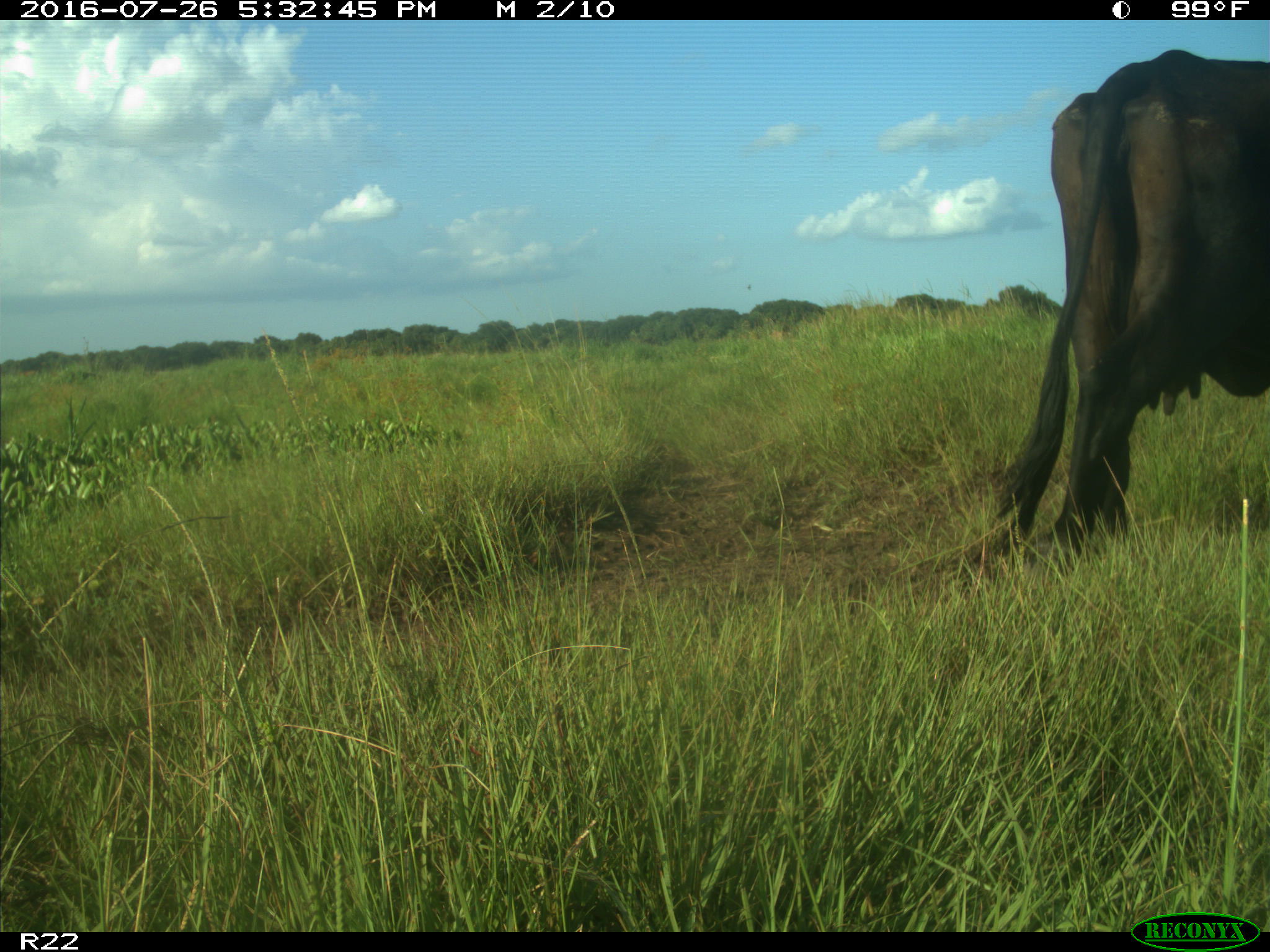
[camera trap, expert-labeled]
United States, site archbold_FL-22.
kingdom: Animalia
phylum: Chordata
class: Mammalia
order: Artiodactyla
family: Bovidae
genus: Bos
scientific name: Bos taurus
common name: domestic cow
Bos taurus (domestic cow).